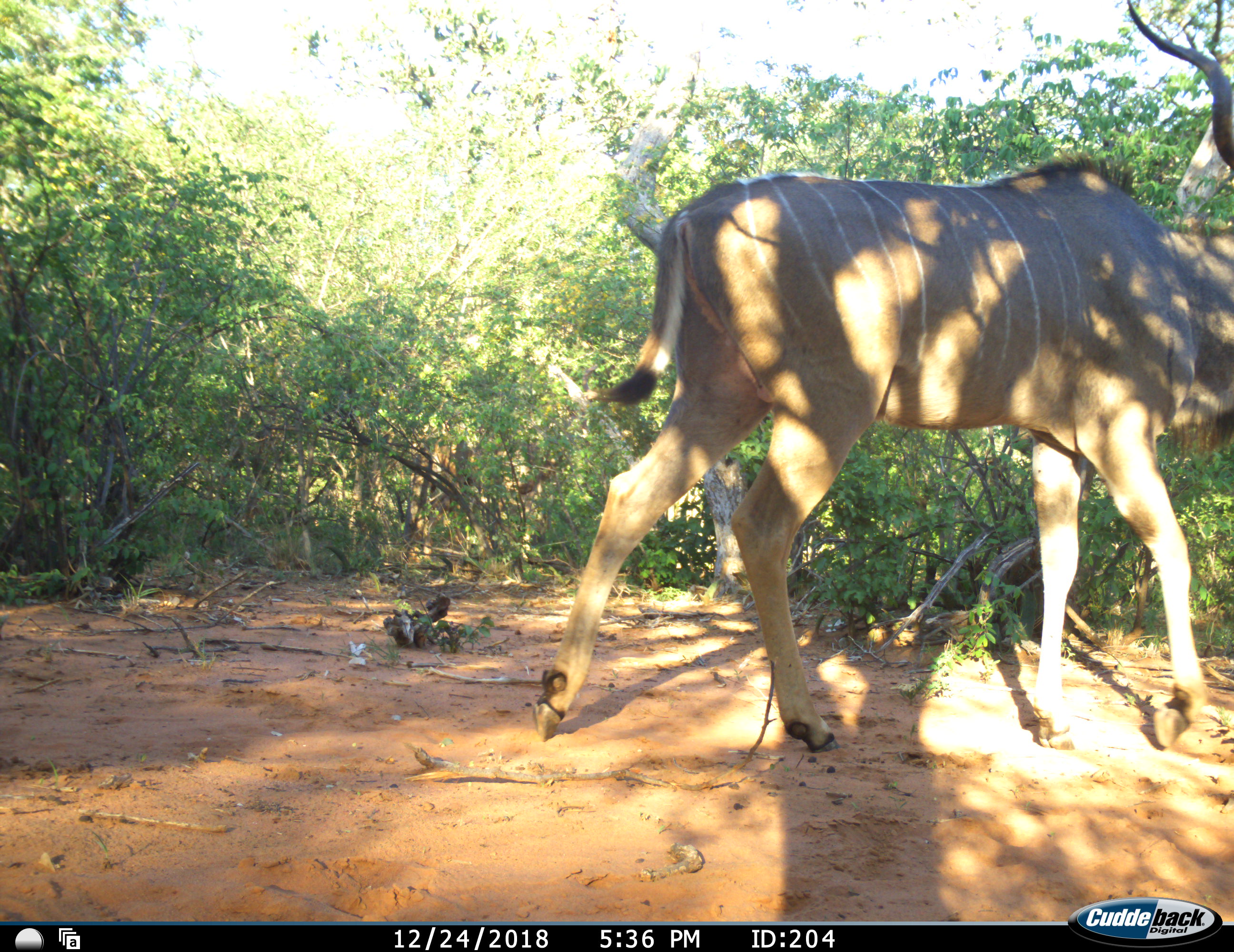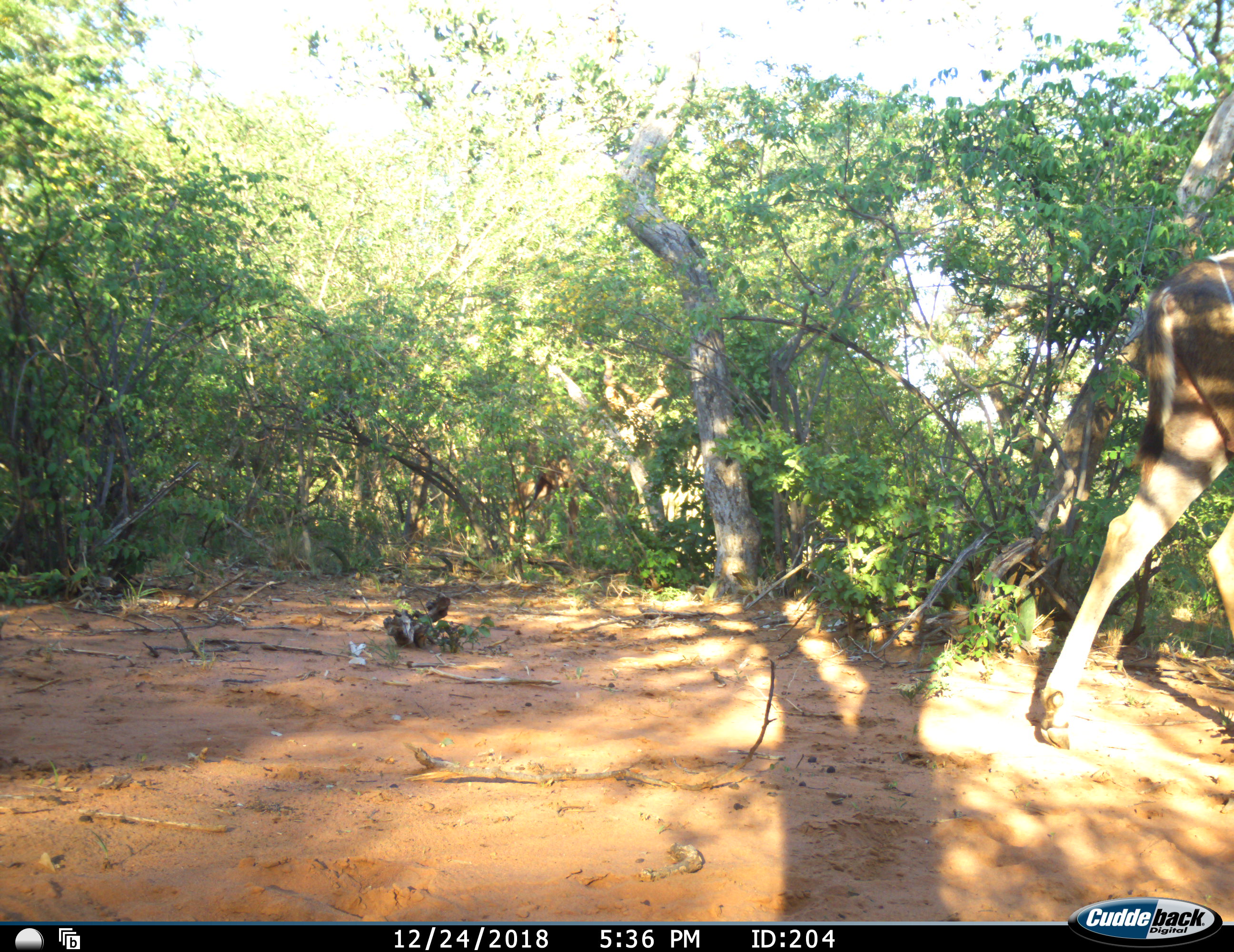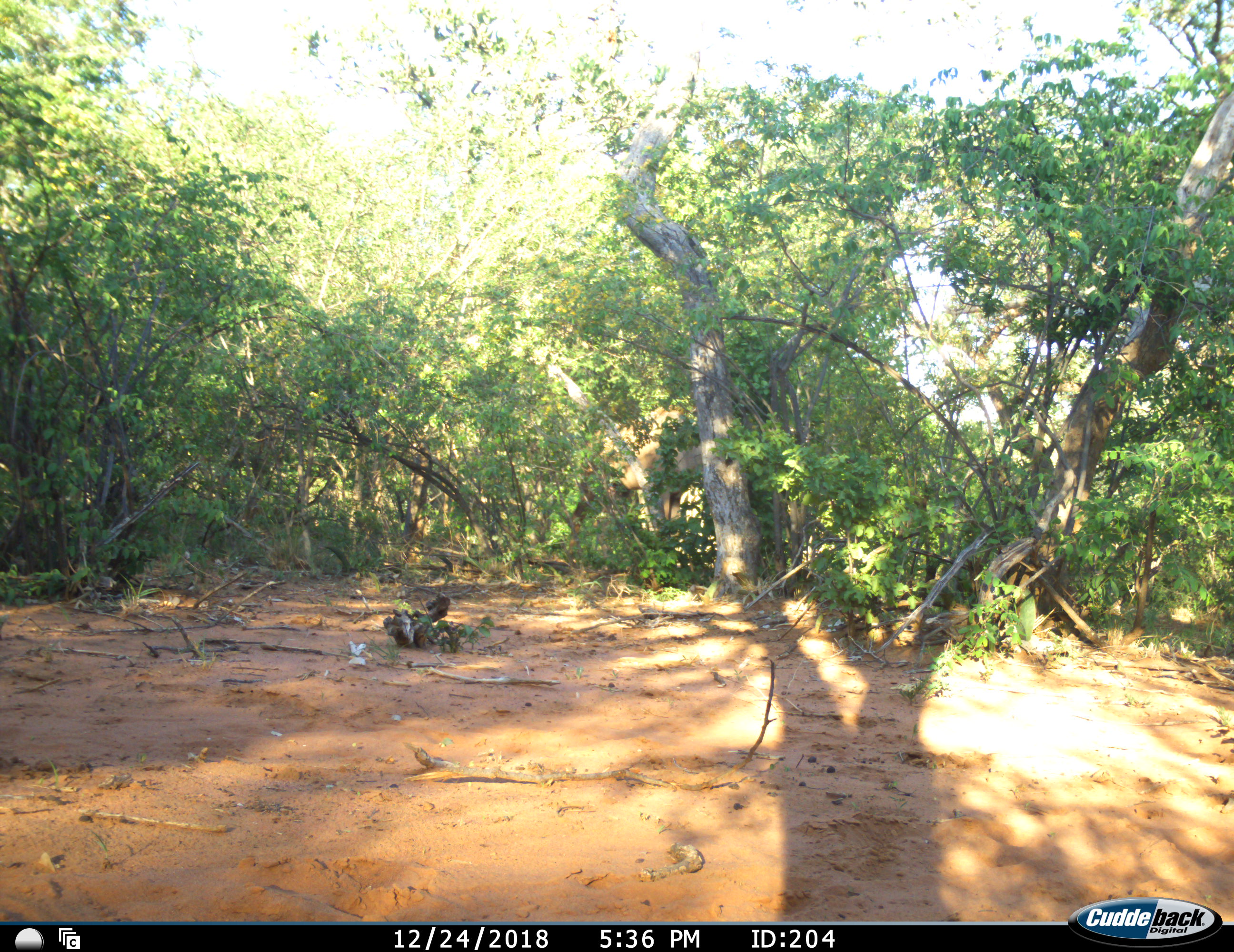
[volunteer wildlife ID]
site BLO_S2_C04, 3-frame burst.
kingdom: Animalia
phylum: Chordata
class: Mammalia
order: Artiodactyla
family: Bovidae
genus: Tragelaphus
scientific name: Tragelaphus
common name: kudu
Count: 2.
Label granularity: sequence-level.